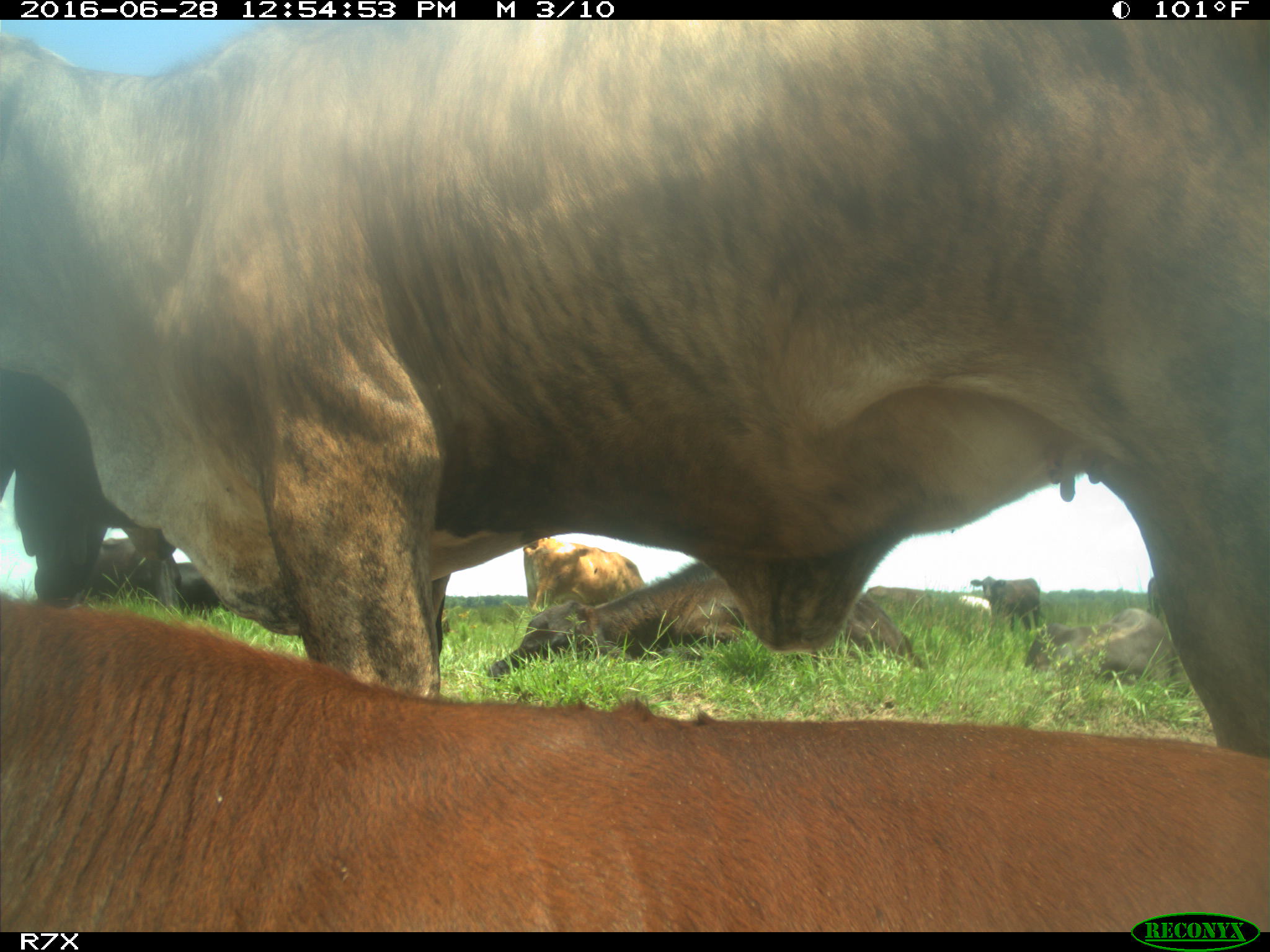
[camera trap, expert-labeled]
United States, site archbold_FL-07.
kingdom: Animalia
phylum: Chordata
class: Mammalia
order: Artiodactyla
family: Bovidae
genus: Bos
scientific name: Bos taurus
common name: domestic cow